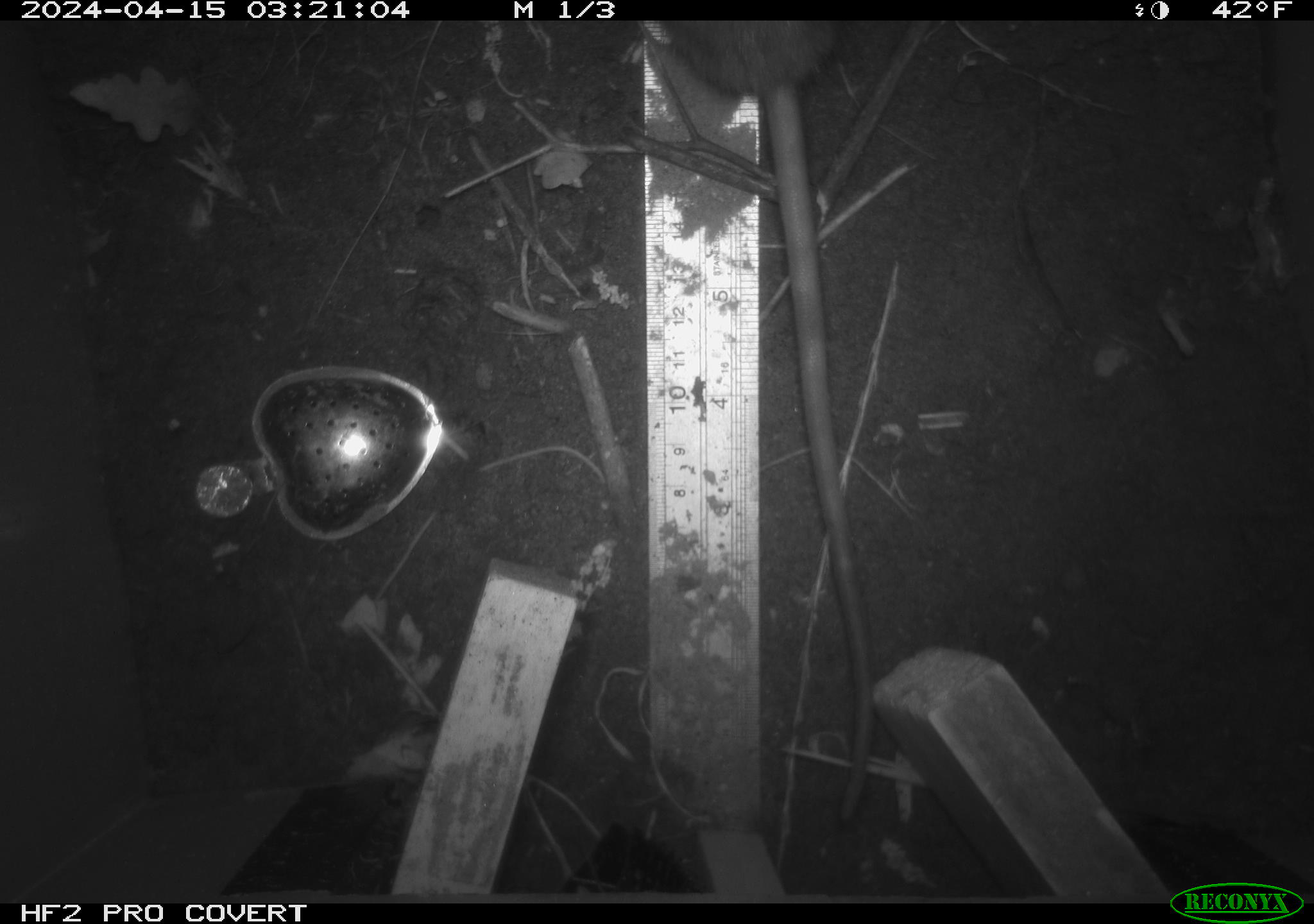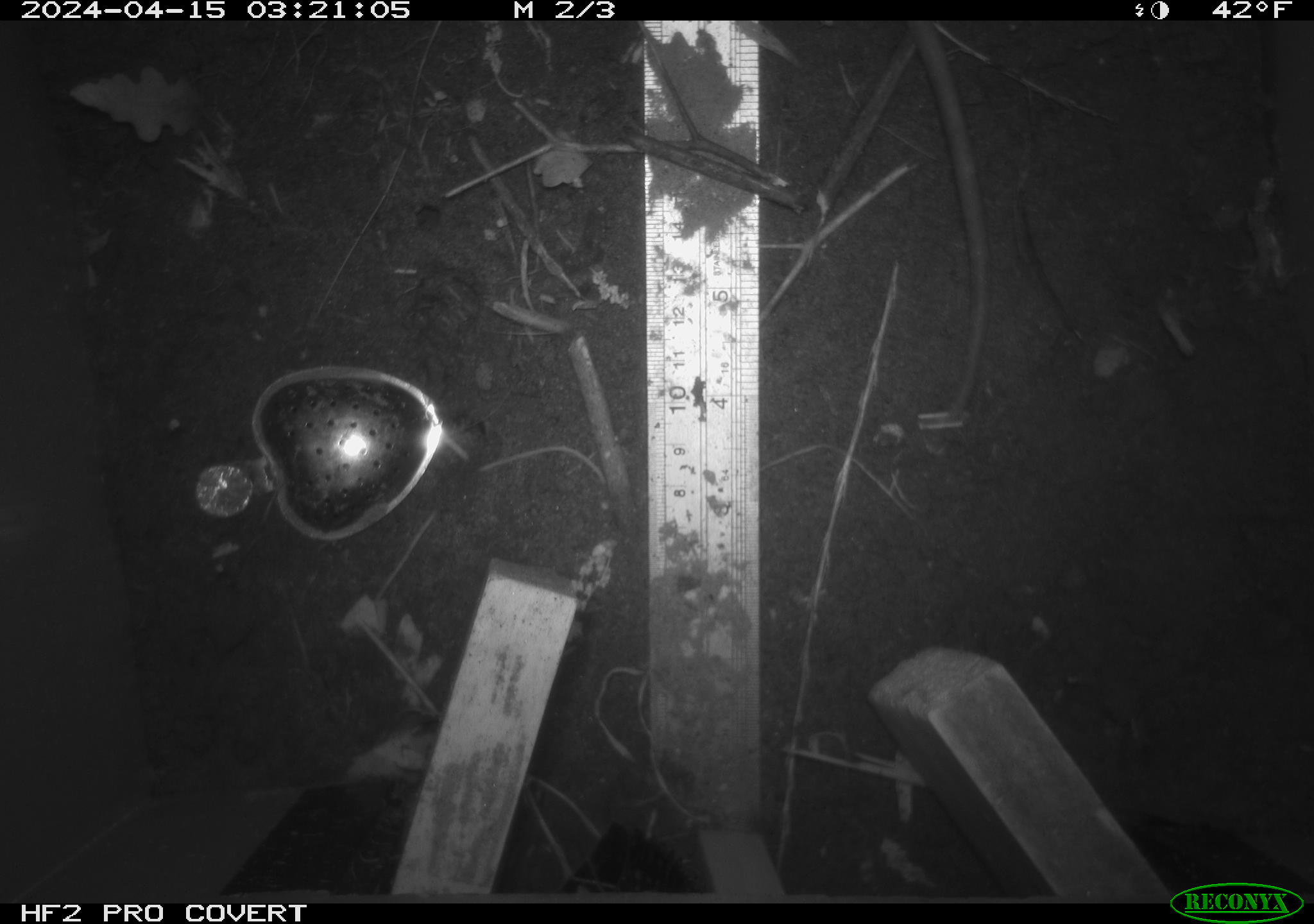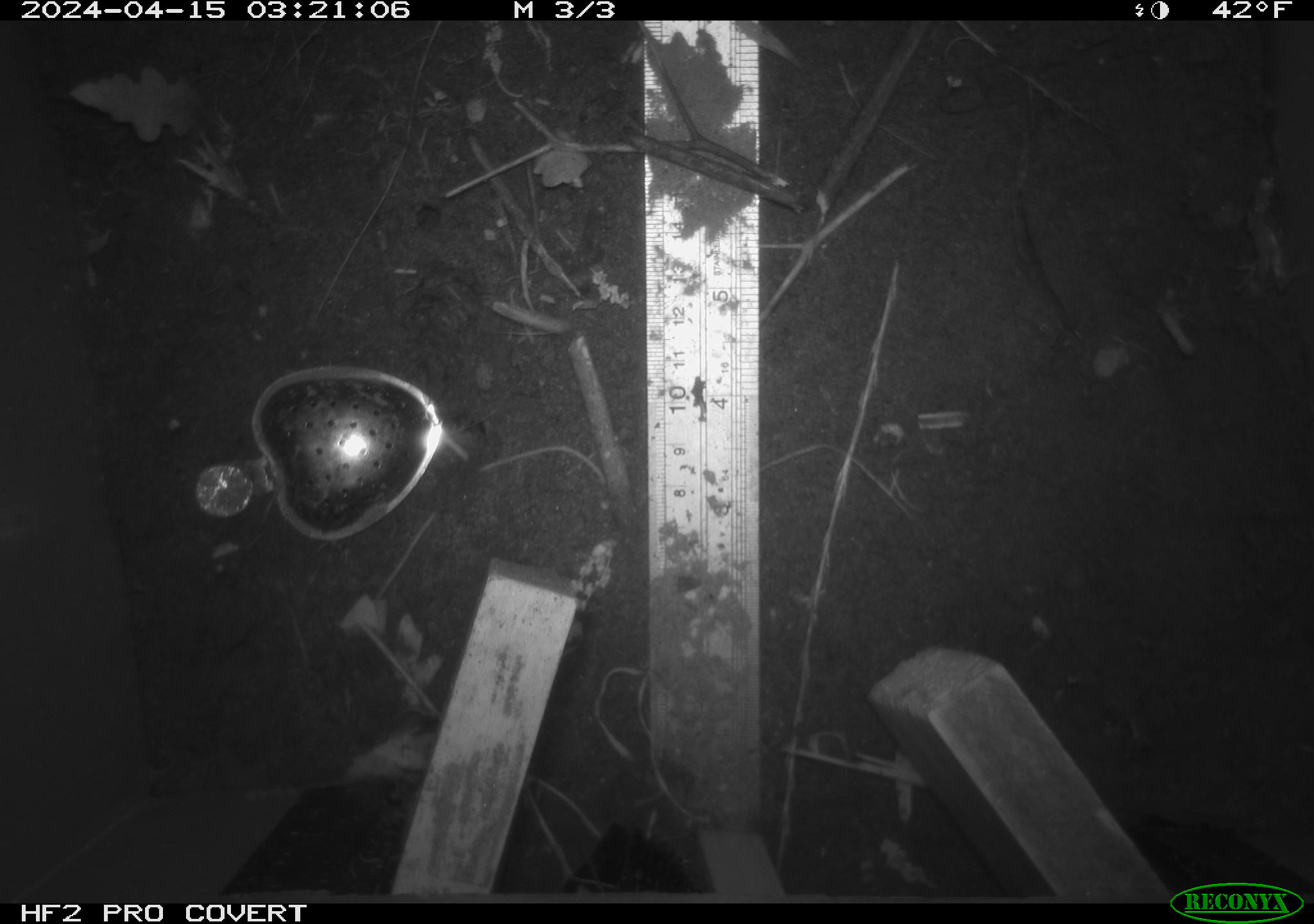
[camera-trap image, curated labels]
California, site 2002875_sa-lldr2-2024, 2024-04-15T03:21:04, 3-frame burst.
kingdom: Animalia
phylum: Chordata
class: Mammalia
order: Rodentia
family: Muridae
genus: Rattus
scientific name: Rattus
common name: rat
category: rattus species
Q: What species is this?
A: Rattus species (rat) (Rattus).